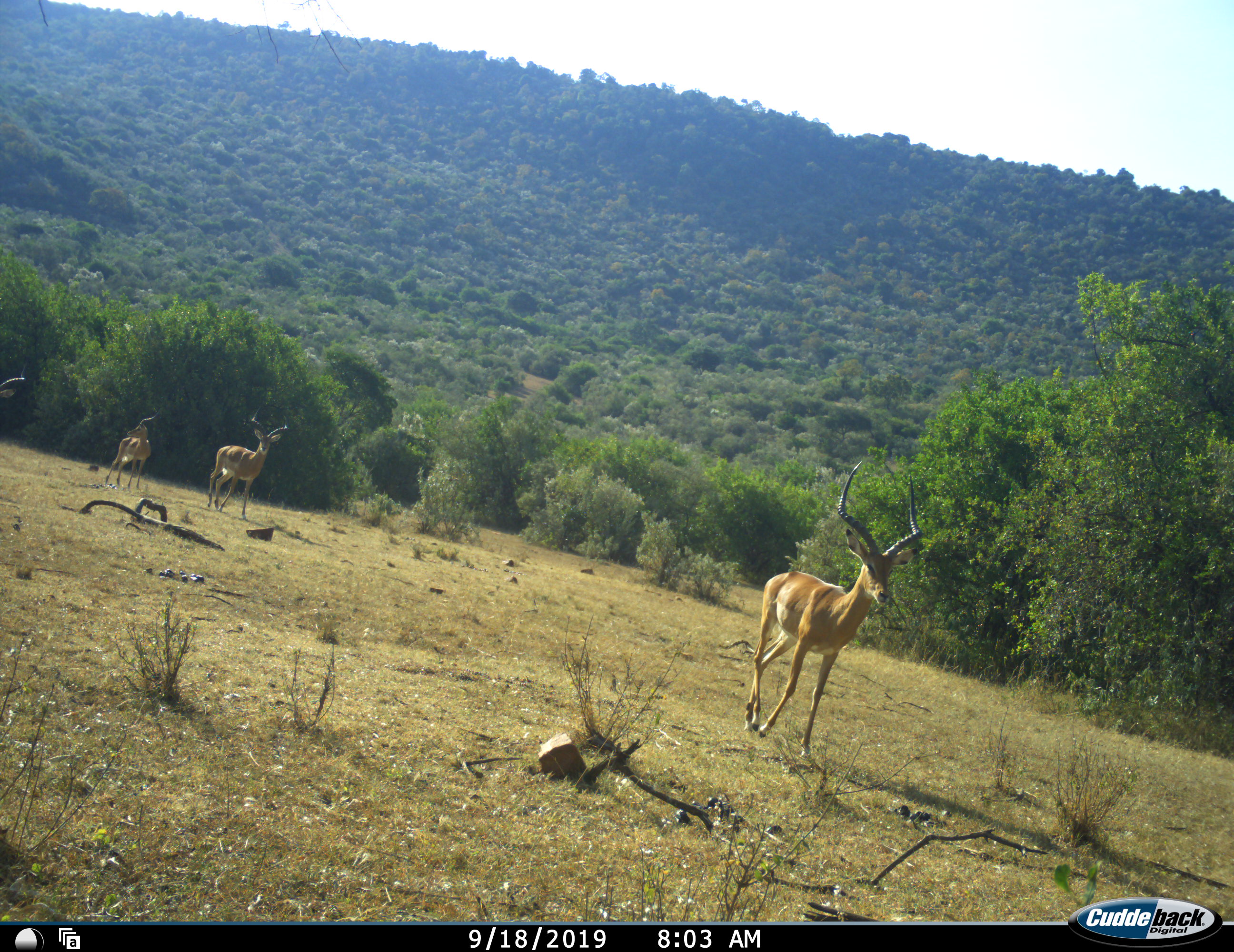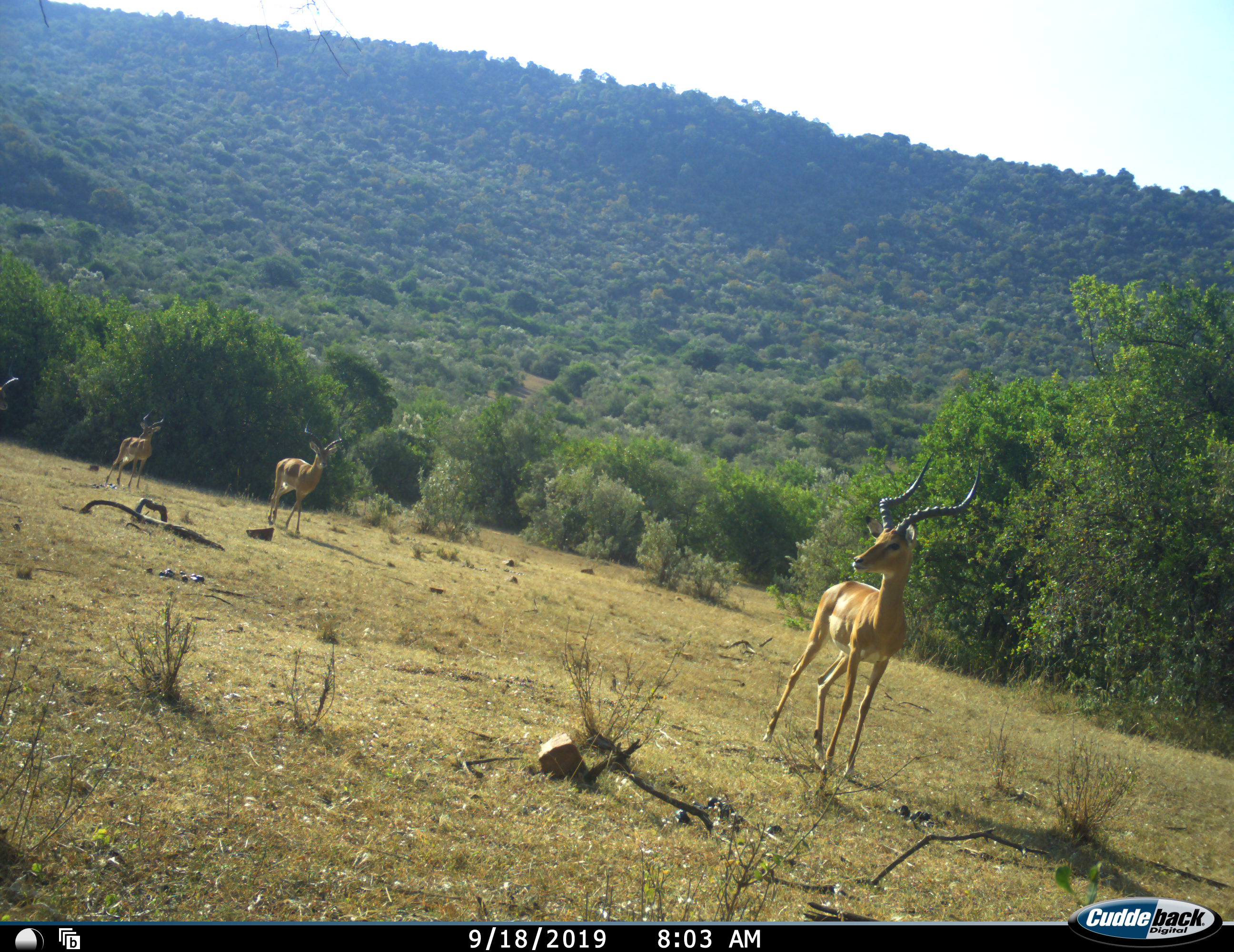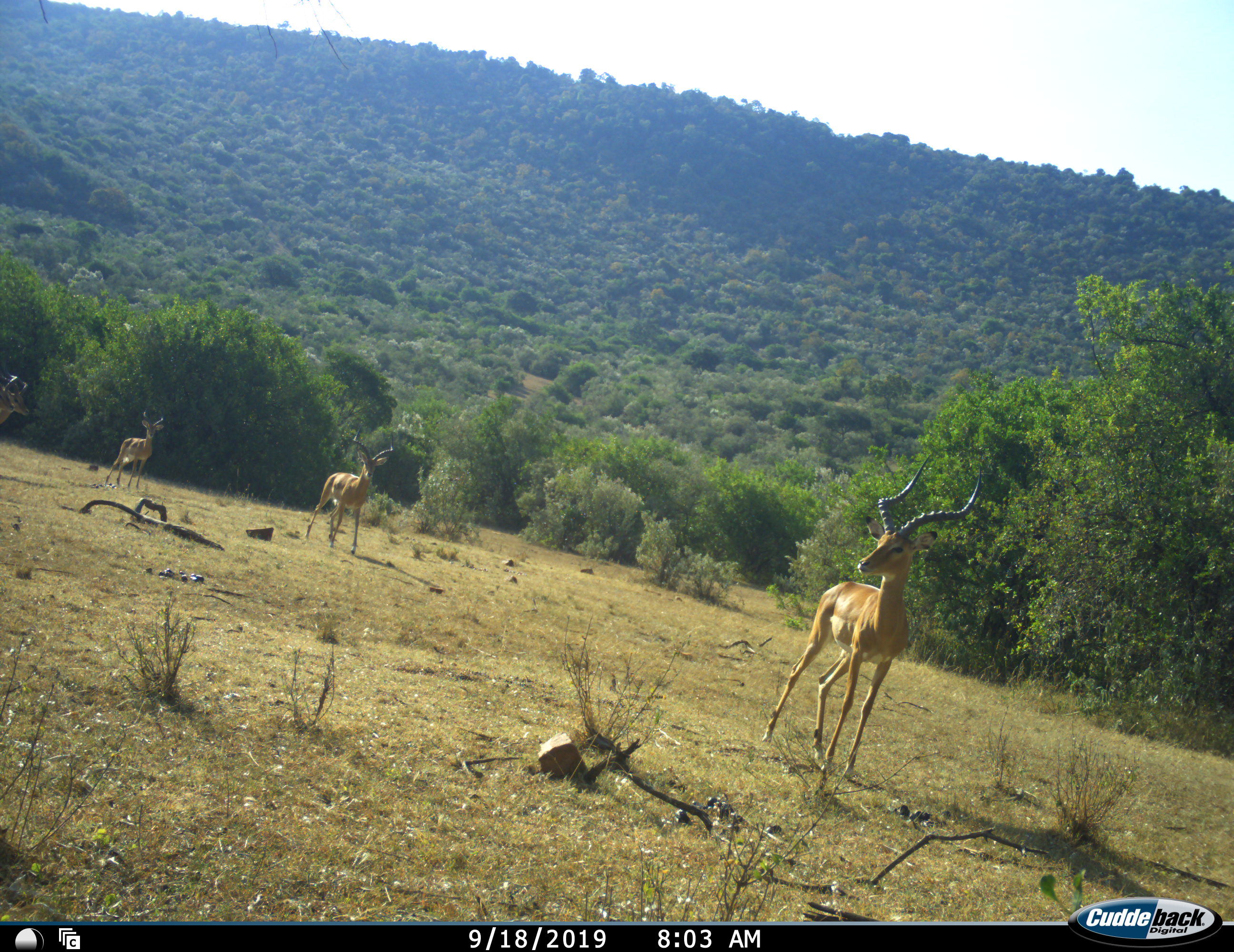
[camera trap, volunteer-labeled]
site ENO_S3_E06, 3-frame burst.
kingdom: Animalia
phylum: Chordata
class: Mammalia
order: Artiodactyla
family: Bovidae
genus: Aepyceros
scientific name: Aepyceros melampus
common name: impala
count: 4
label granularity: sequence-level